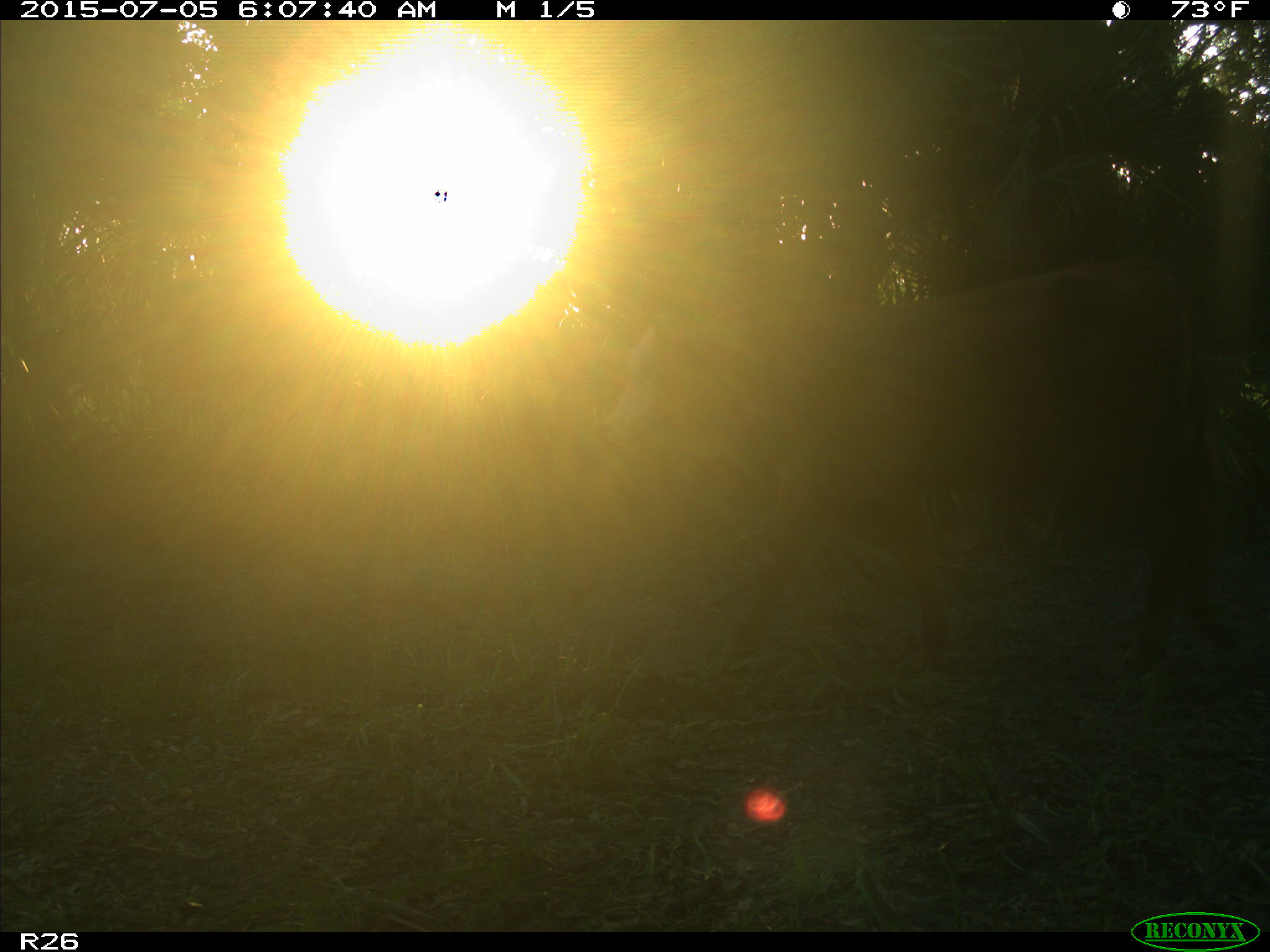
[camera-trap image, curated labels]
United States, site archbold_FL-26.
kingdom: Animalia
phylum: Chordata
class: Mammalia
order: Artiodactyla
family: Bovidae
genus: Bos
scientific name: Bos taurus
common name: domestic cow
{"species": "Bos taurus (domestic cow)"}